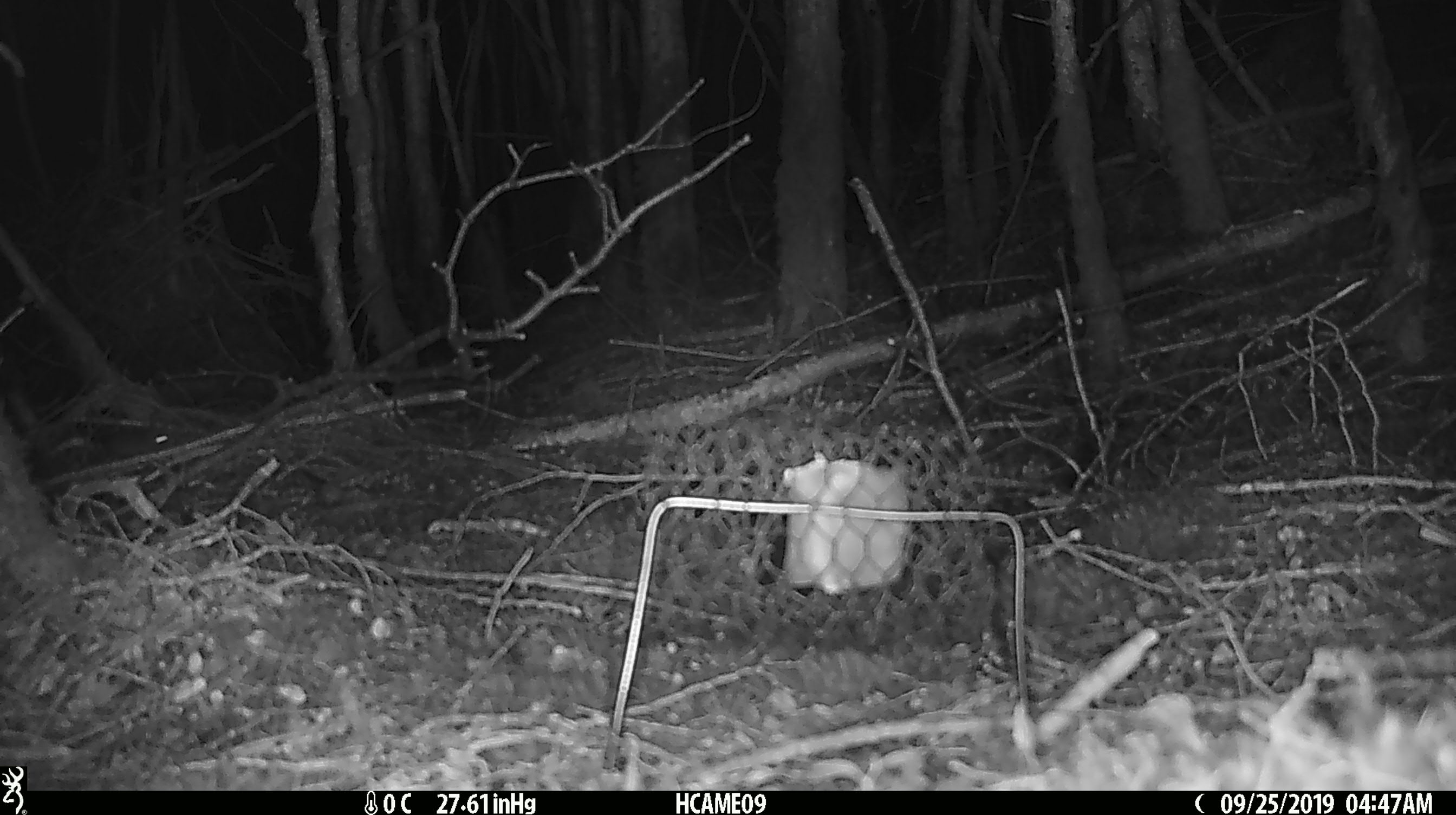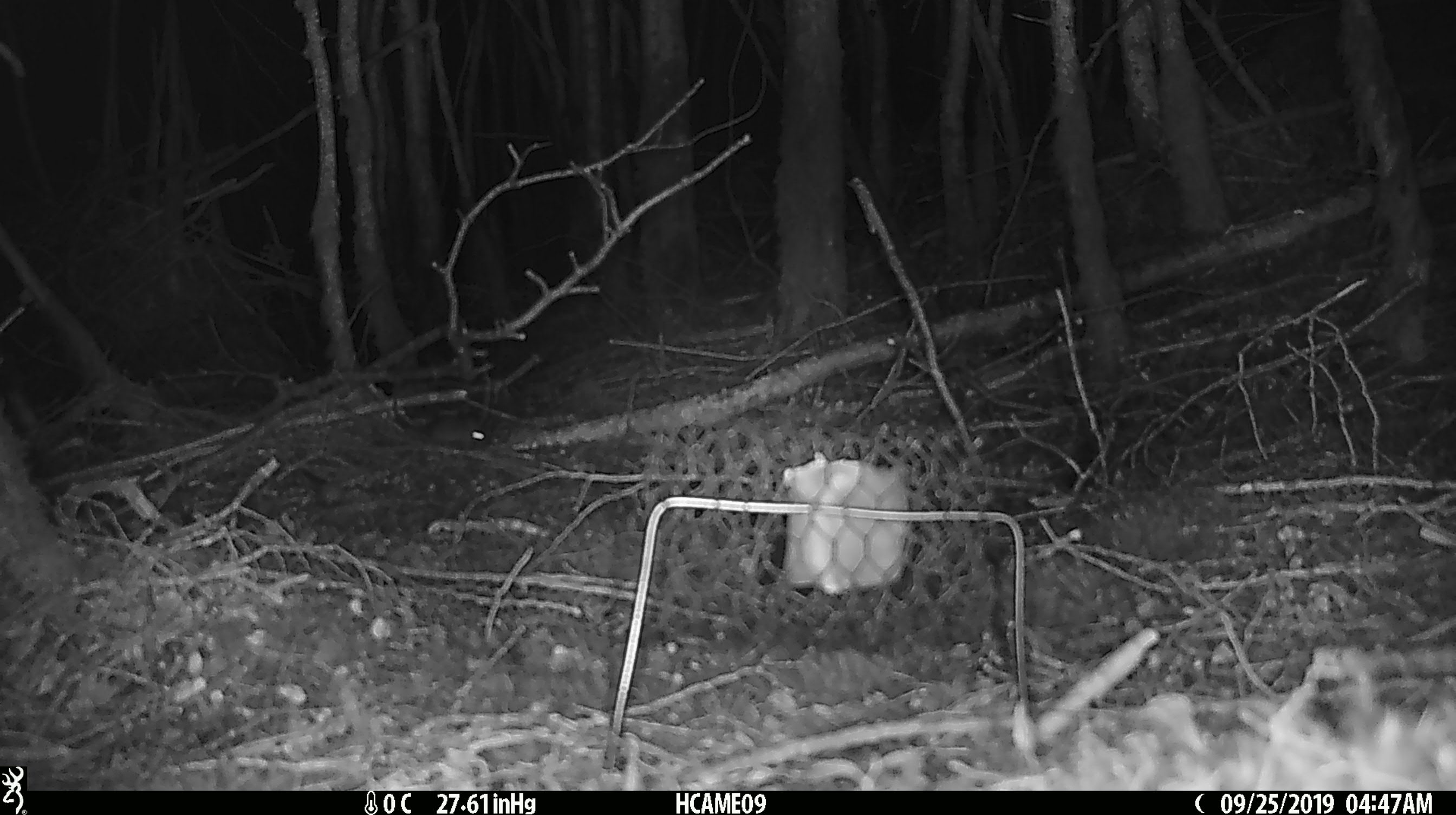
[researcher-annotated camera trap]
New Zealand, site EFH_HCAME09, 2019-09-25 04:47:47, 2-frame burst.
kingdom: Animalia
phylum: Chordata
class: Mammalia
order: Rodentia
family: Muridae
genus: Mus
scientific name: Mus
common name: mouse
Mouse (Mus).